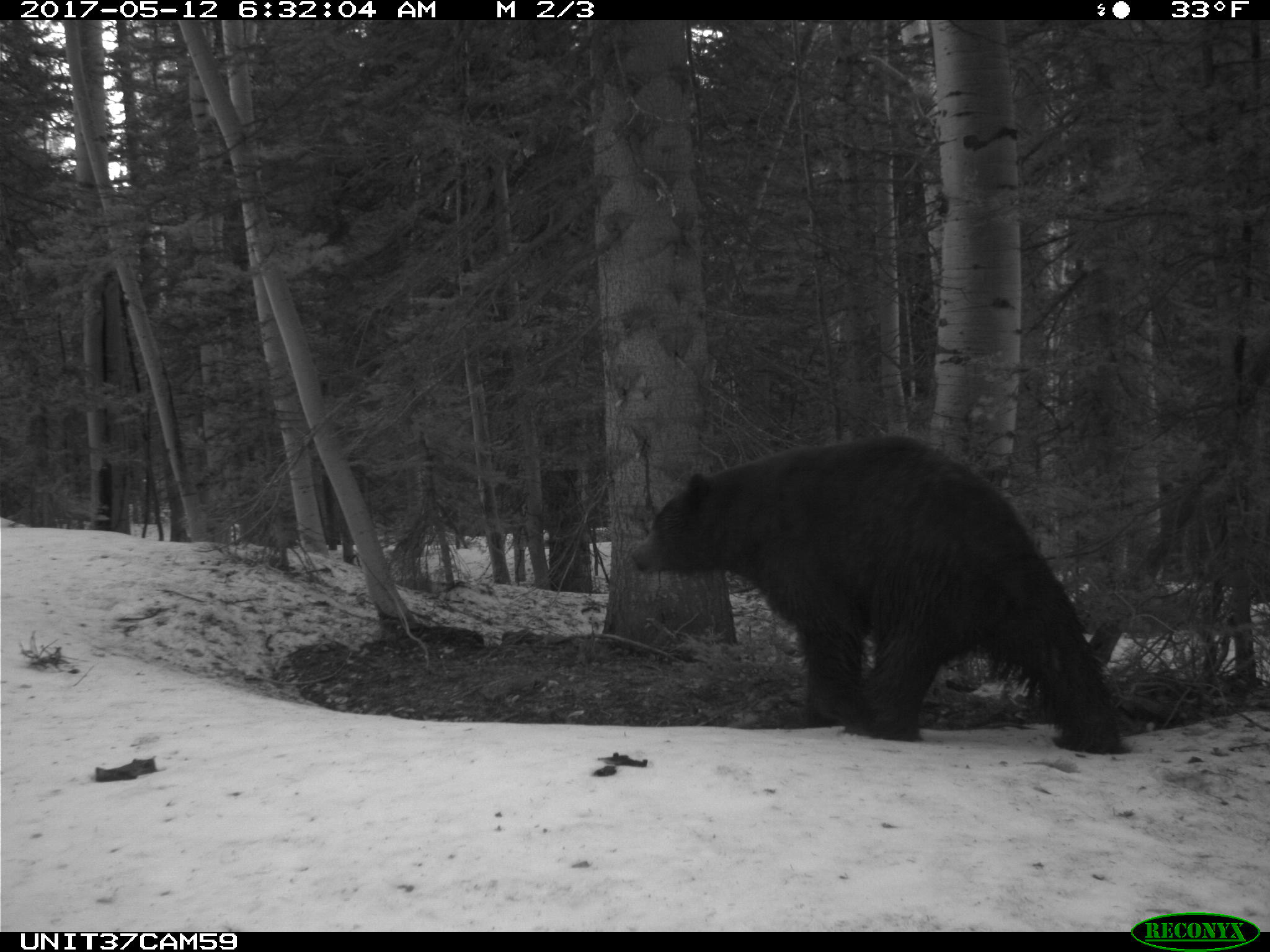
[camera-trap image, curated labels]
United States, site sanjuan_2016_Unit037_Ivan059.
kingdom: Animalia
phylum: Chordata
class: Mammalia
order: Carnivora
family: Ursidae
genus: Ursus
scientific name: Ursus americanus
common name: american black bear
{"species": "Ursus americanus (american black bear)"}